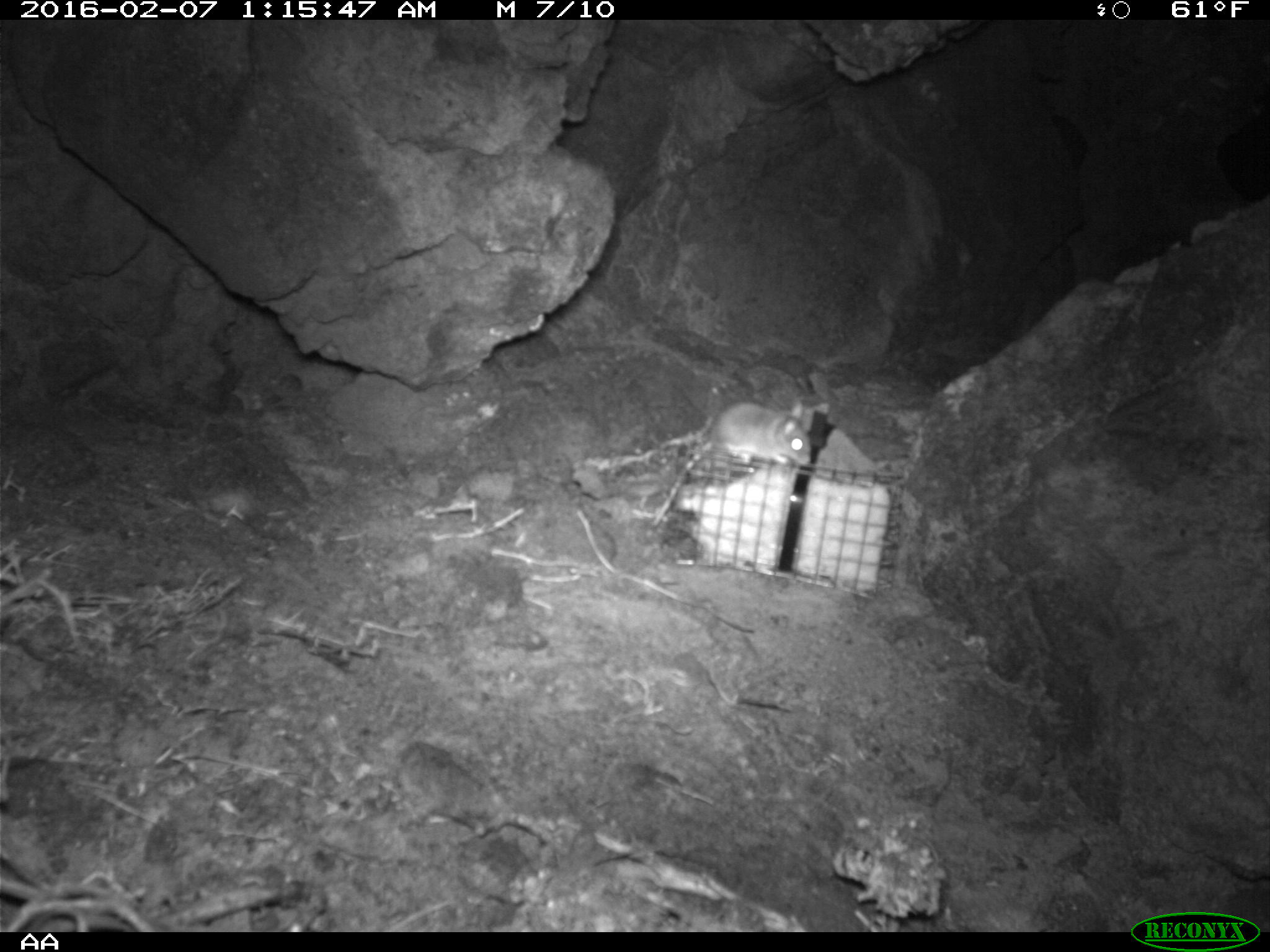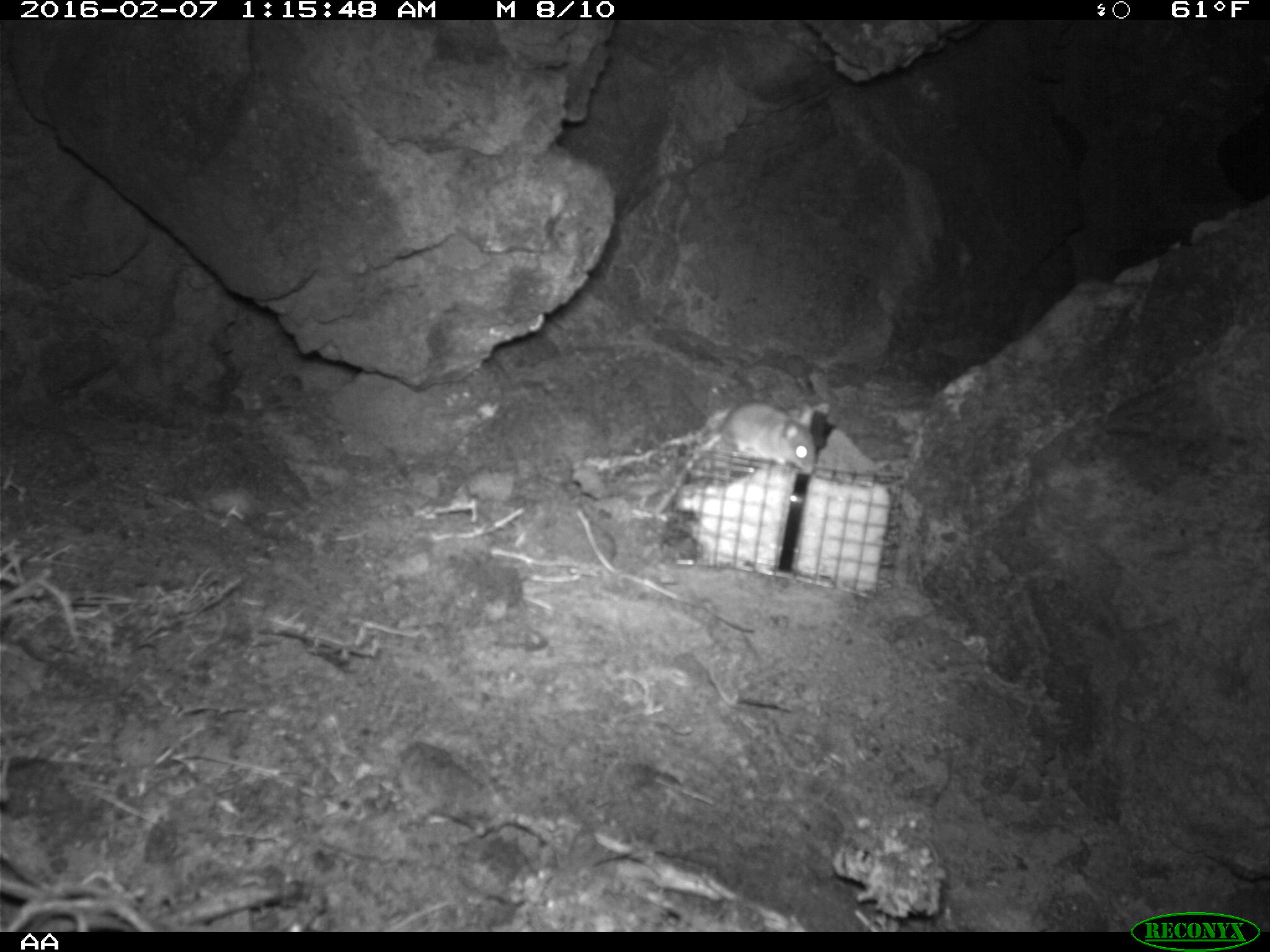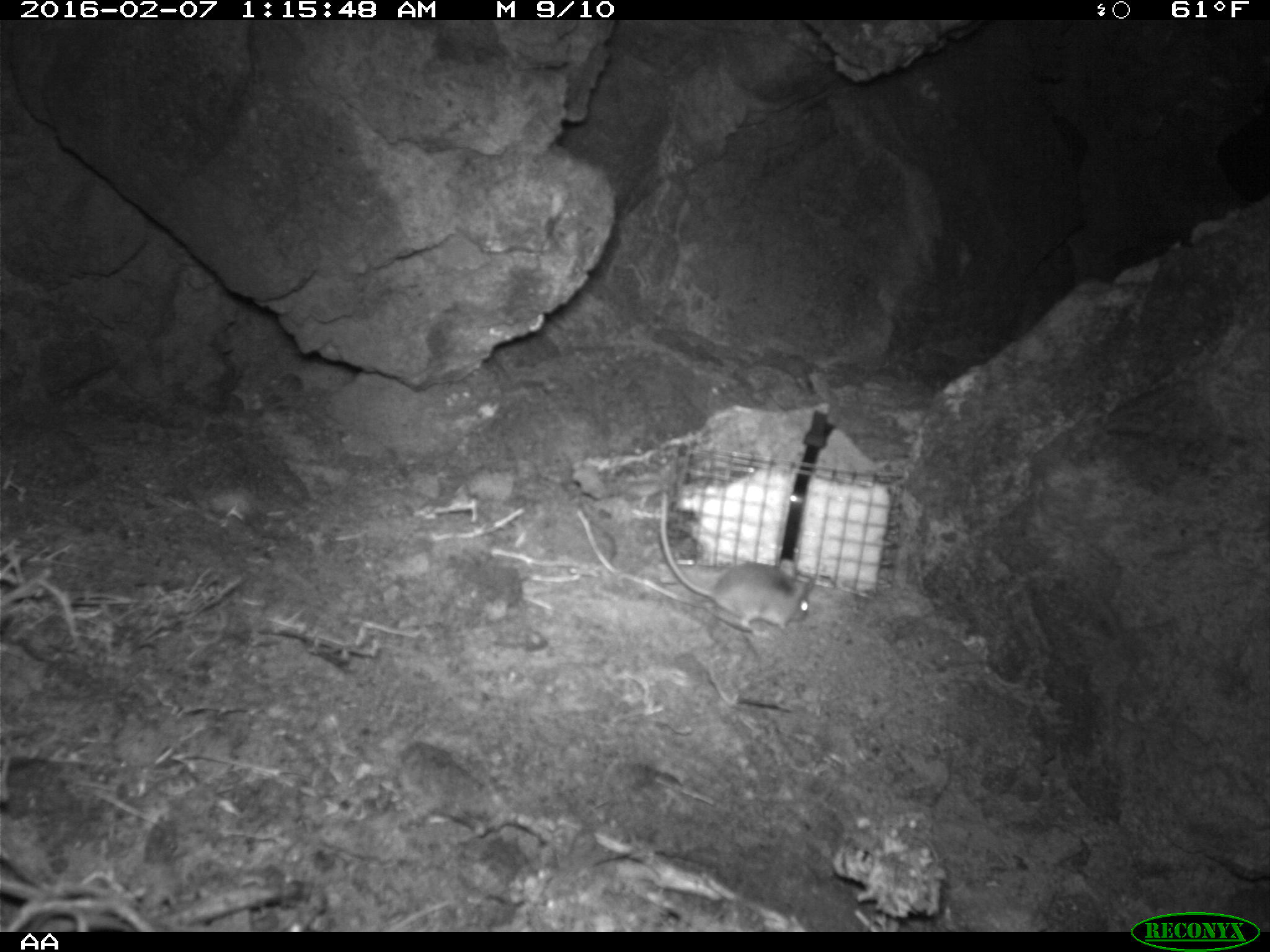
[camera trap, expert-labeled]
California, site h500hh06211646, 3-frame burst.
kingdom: Animalia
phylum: Chordata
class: Mammalia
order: Rodentia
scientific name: Rodentia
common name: rodent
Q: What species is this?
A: Rodent (Rodentia).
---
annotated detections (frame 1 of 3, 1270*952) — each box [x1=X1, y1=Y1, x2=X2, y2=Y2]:
rodent: [x1=651, y1=401, x2=810, y2=524]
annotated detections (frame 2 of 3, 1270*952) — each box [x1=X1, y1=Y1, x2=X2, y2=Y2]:
rodent: [x1=652, y1=400, x2=815, y2=519]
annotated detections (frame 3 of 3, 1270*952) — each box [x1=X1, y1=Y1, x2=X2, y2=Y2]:
rodent: [x1=659, y1=490, x2=814, y2=632]